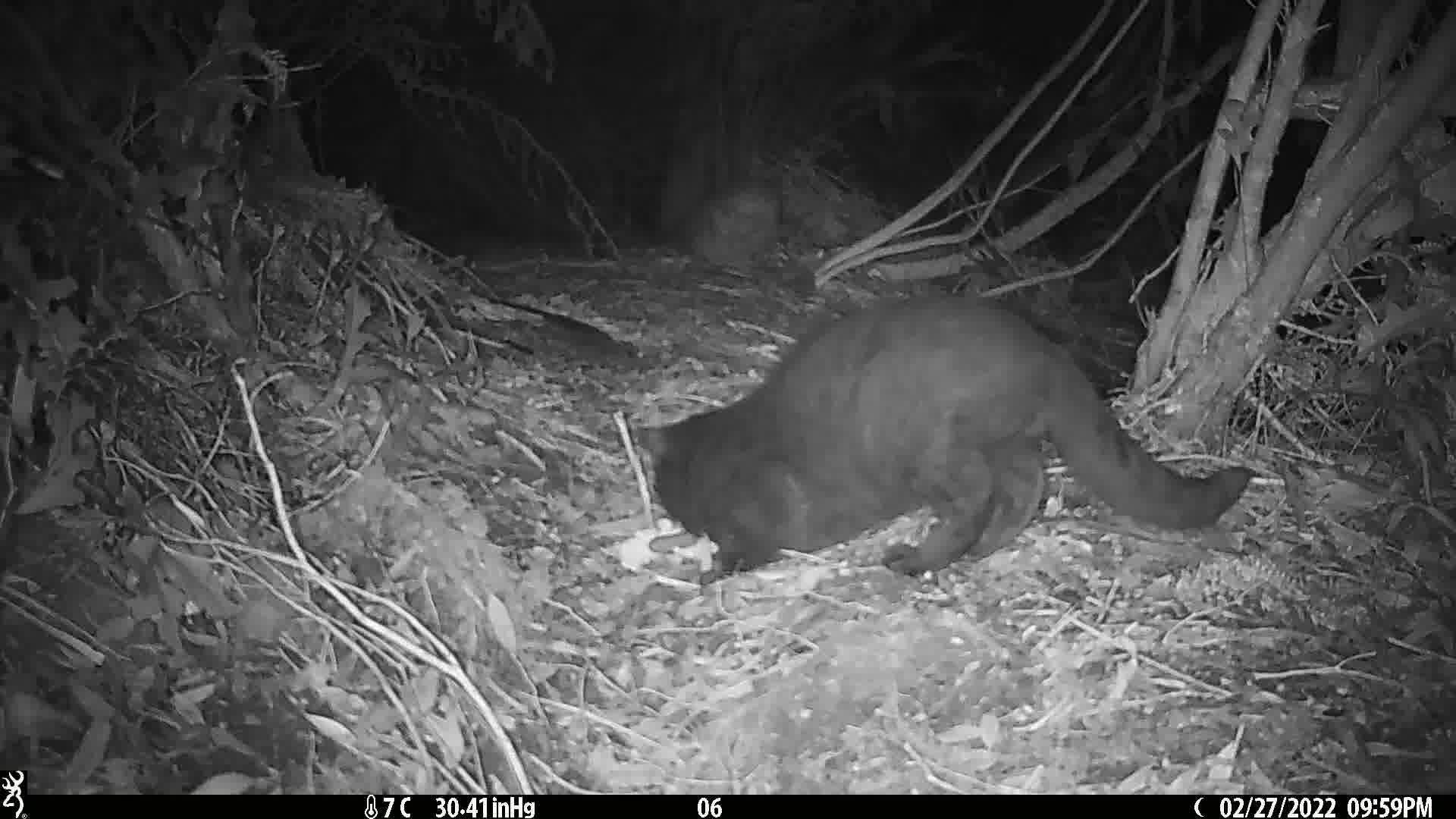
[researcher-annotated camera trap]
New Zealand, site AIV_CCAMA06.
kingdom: Animalia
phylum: Chordata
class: Mammalia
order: Carnivora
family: Felidae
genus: Felis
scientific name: Felis catus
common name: domestic cat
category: cat